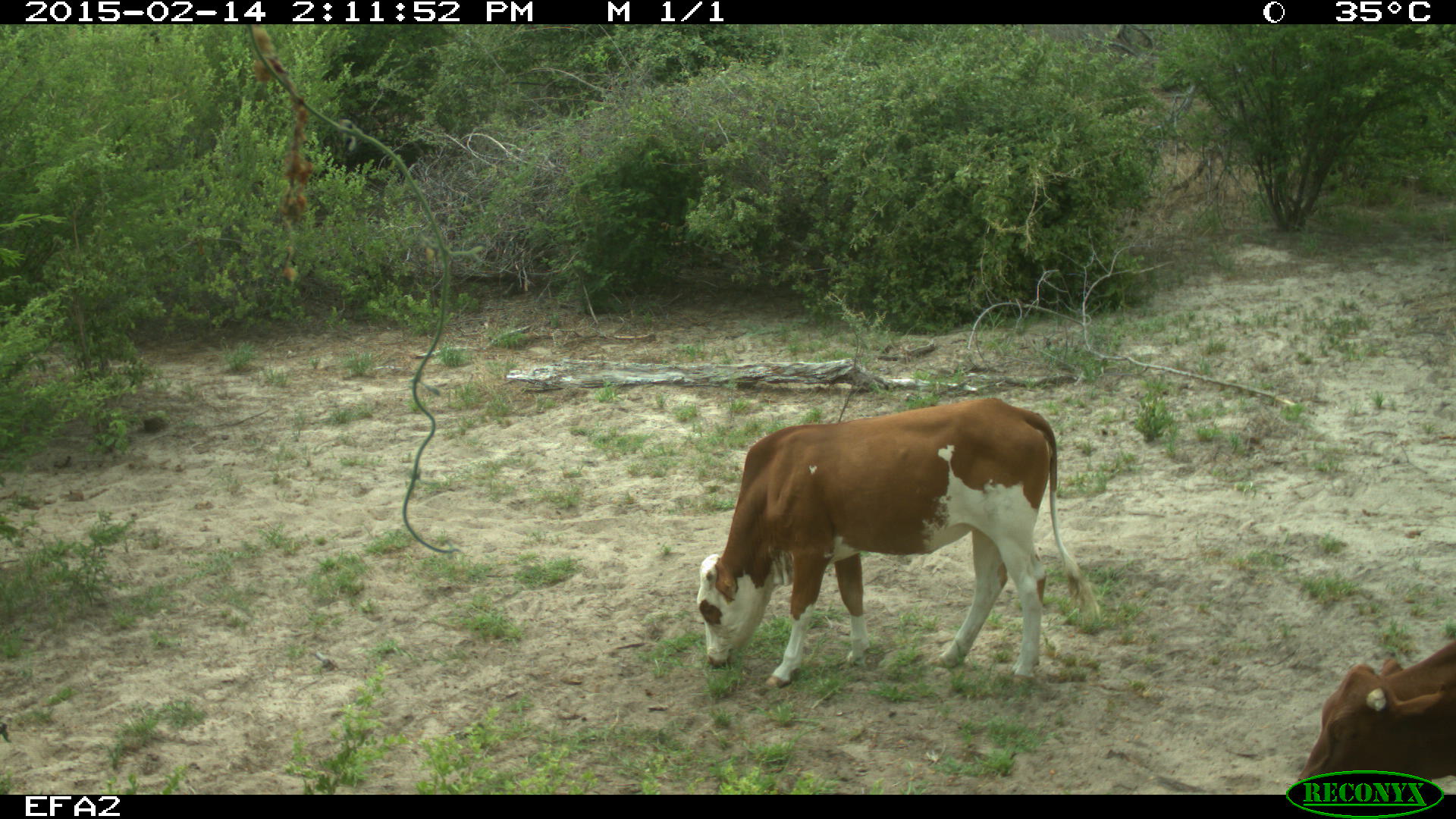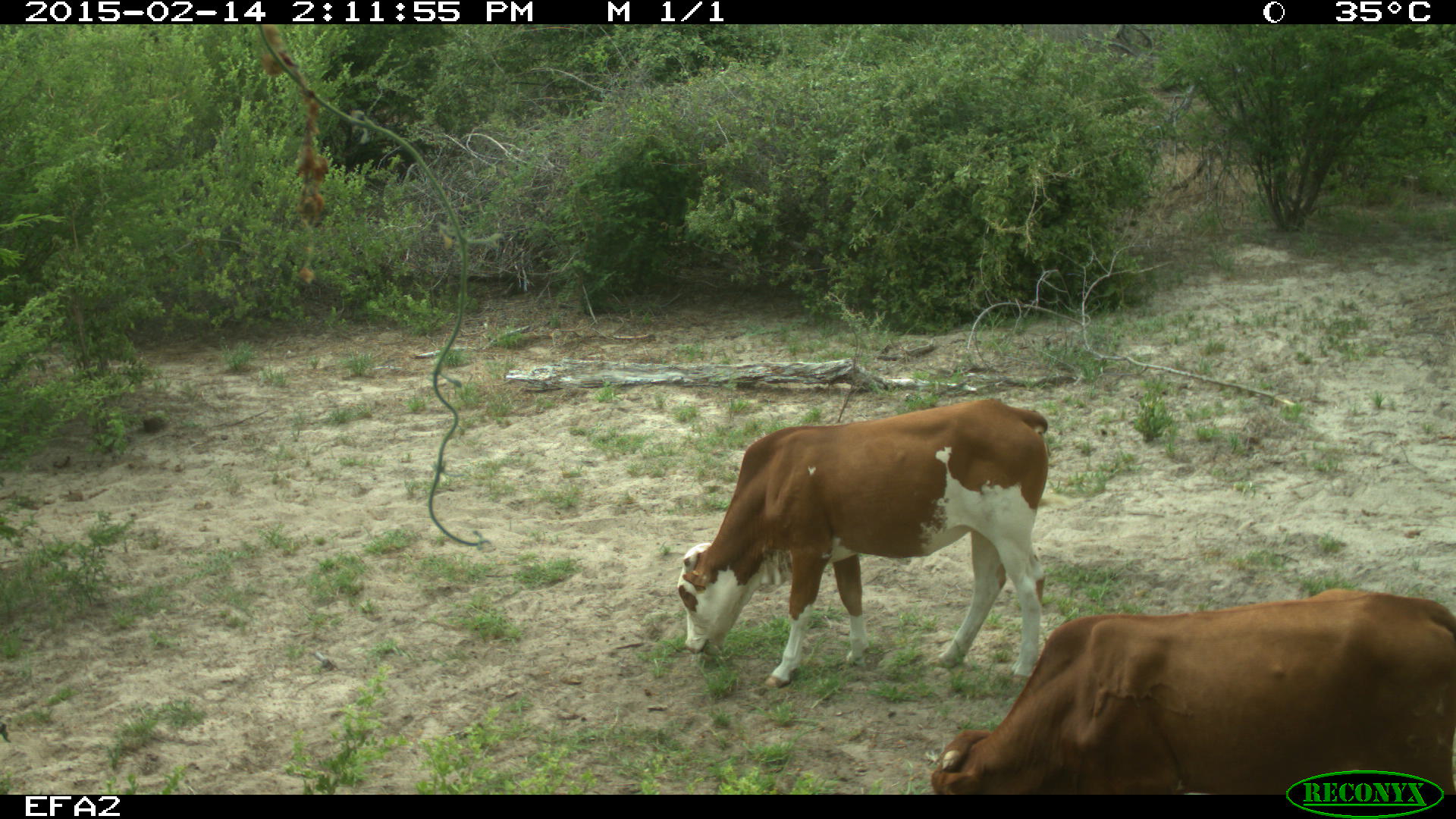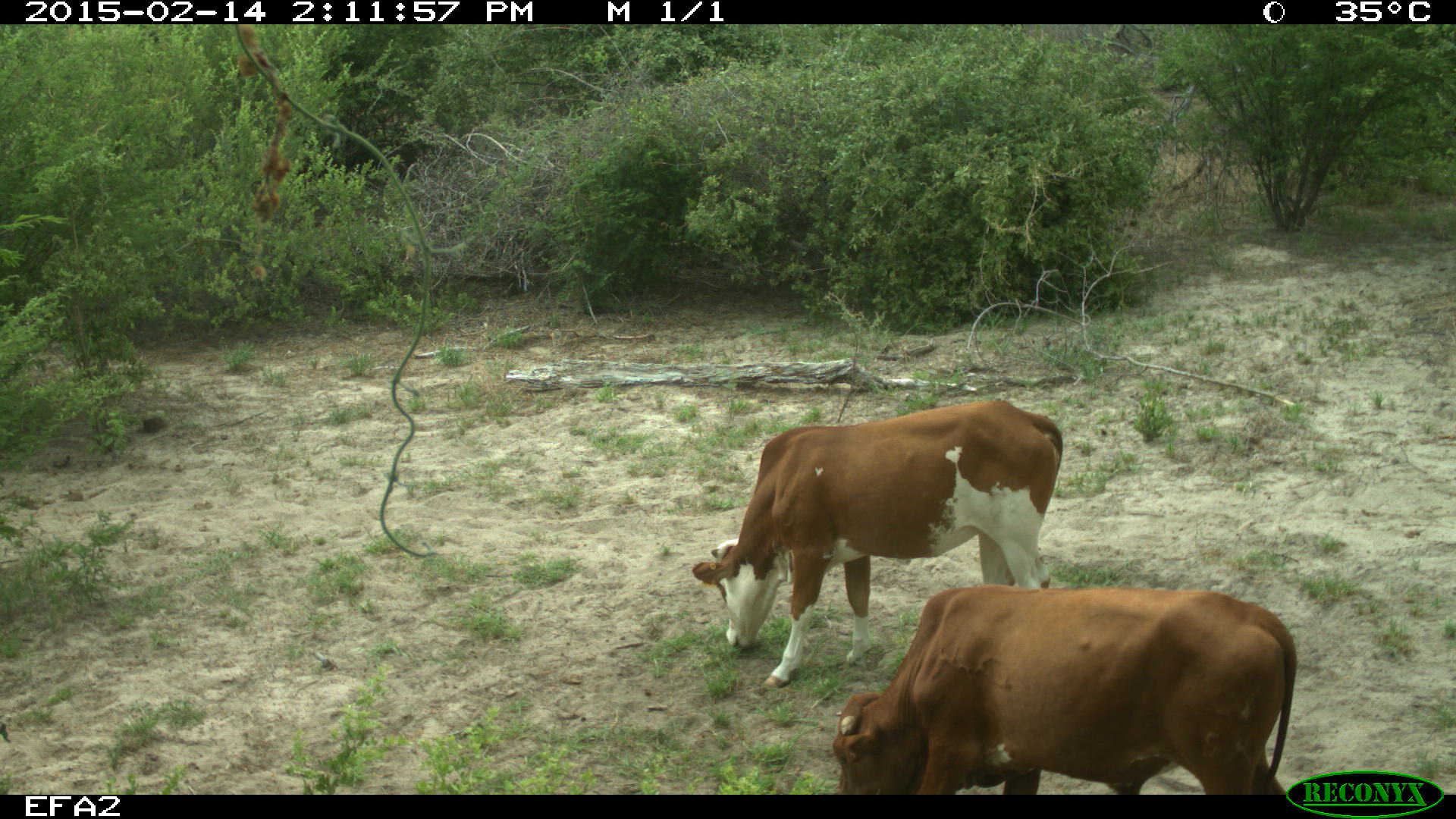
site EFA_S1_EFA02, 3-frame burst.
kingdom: Animalia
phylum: Chordata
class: Mammalia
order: Artiodactyla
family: Bovidae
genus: Bos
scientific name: Bos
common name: cattle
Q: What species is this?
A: Cattle (Bos).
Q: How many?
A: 2.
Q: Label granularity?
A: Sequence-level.